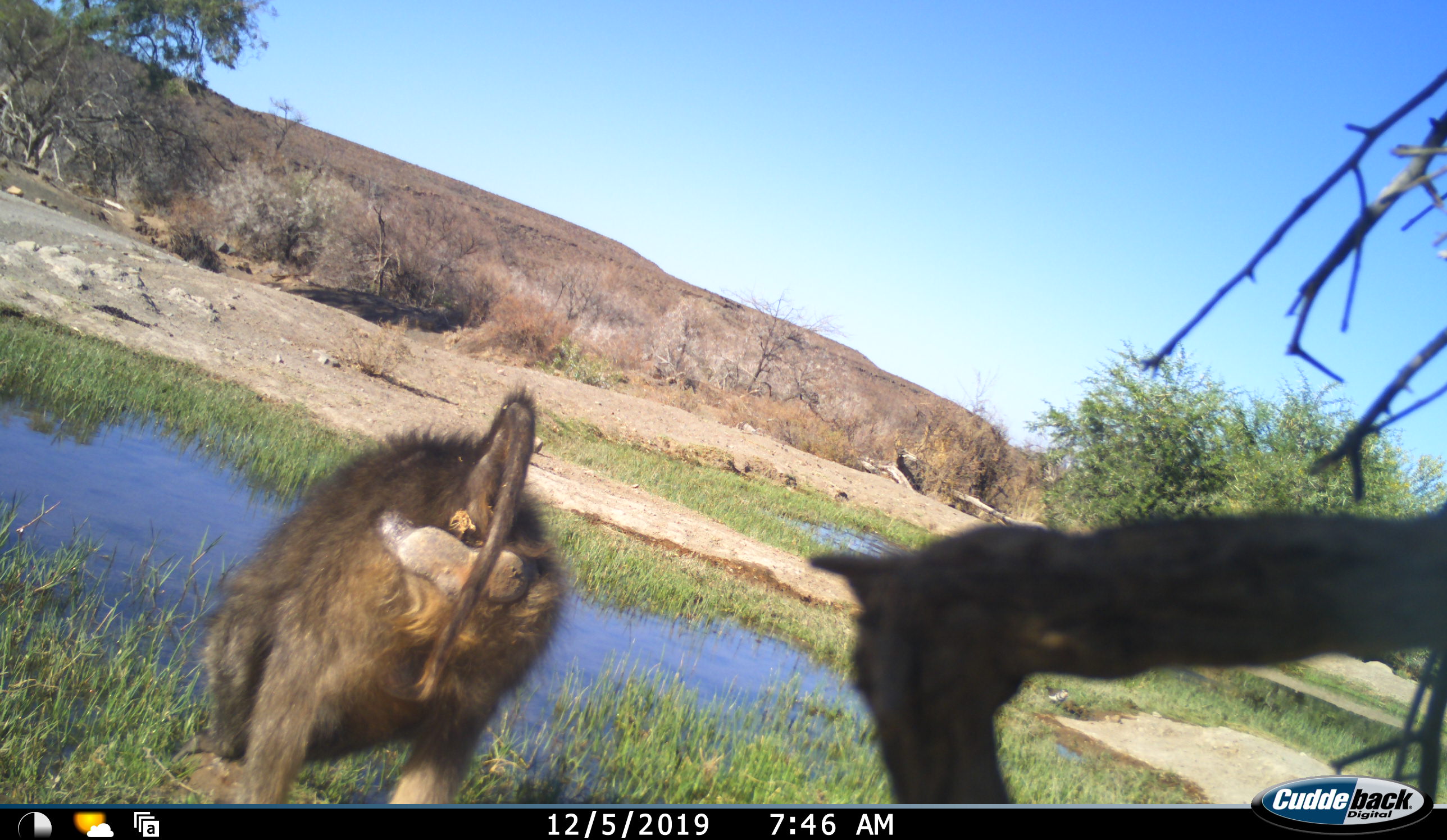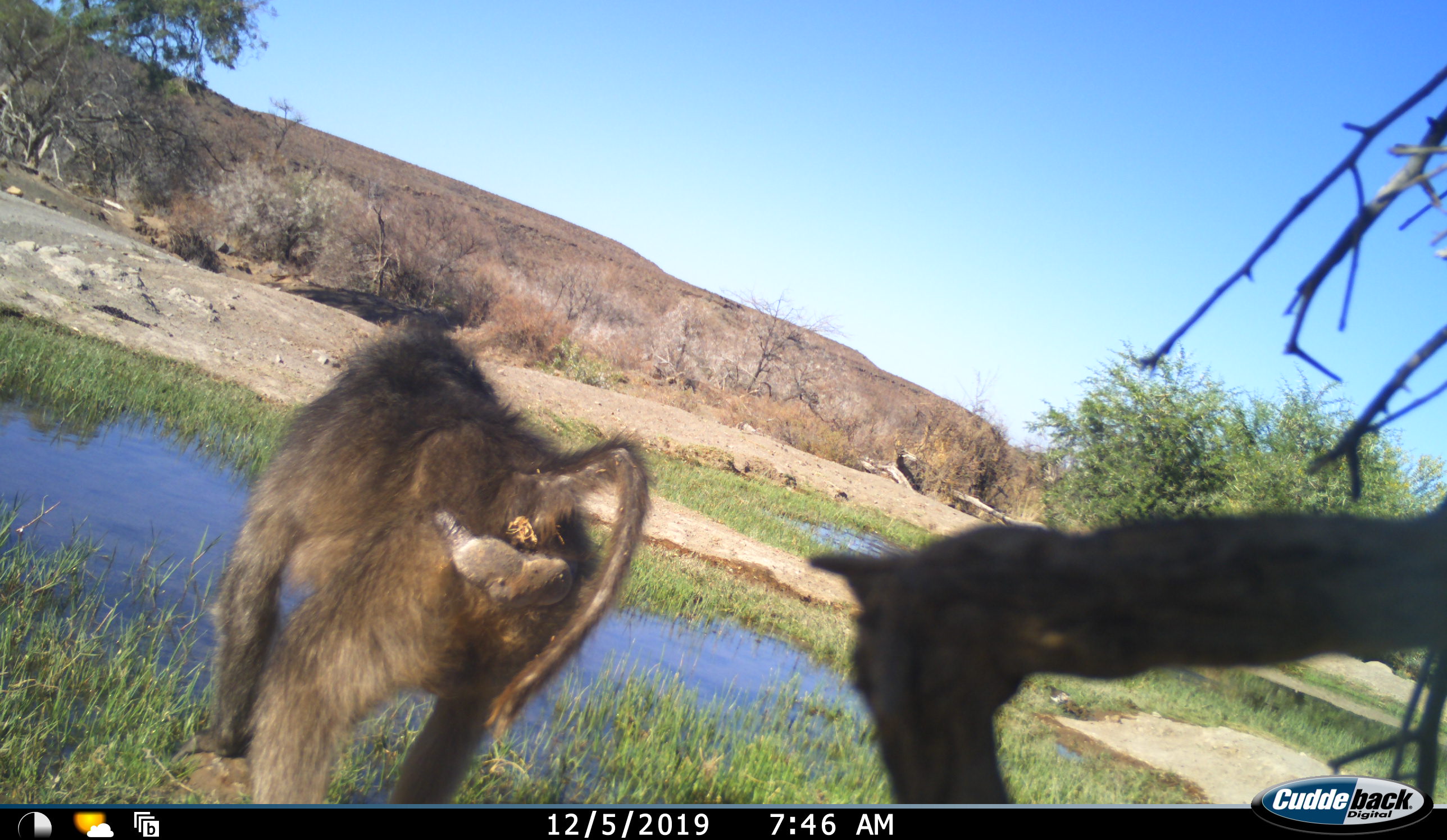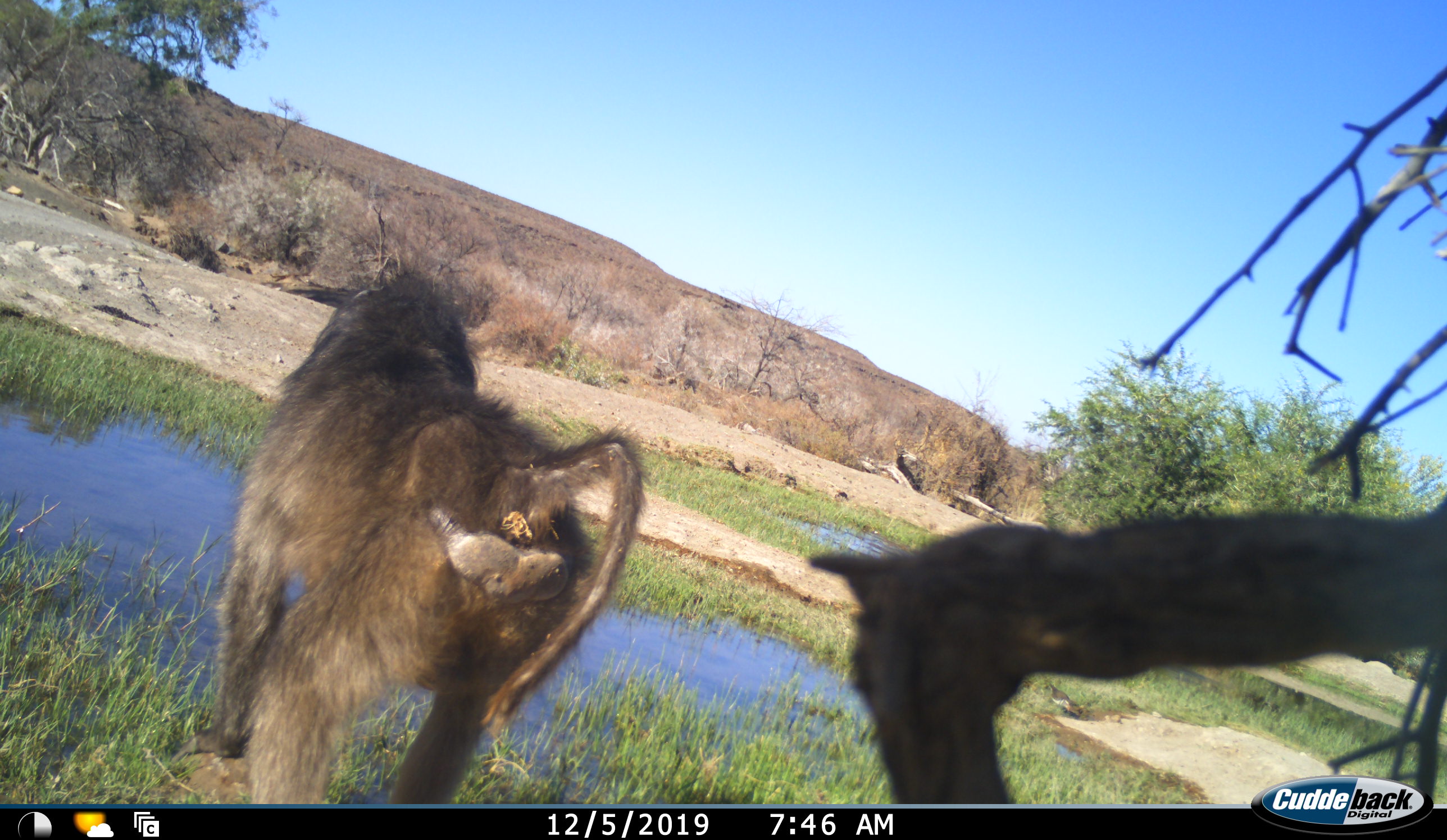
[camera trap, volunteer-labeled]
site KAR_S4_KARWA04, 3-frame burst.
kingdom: Animalia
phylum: Chordata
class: Mammalia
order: Primates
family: Cercopithecidae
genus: Papio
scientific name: Papio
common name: baboon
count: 1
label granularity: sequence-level